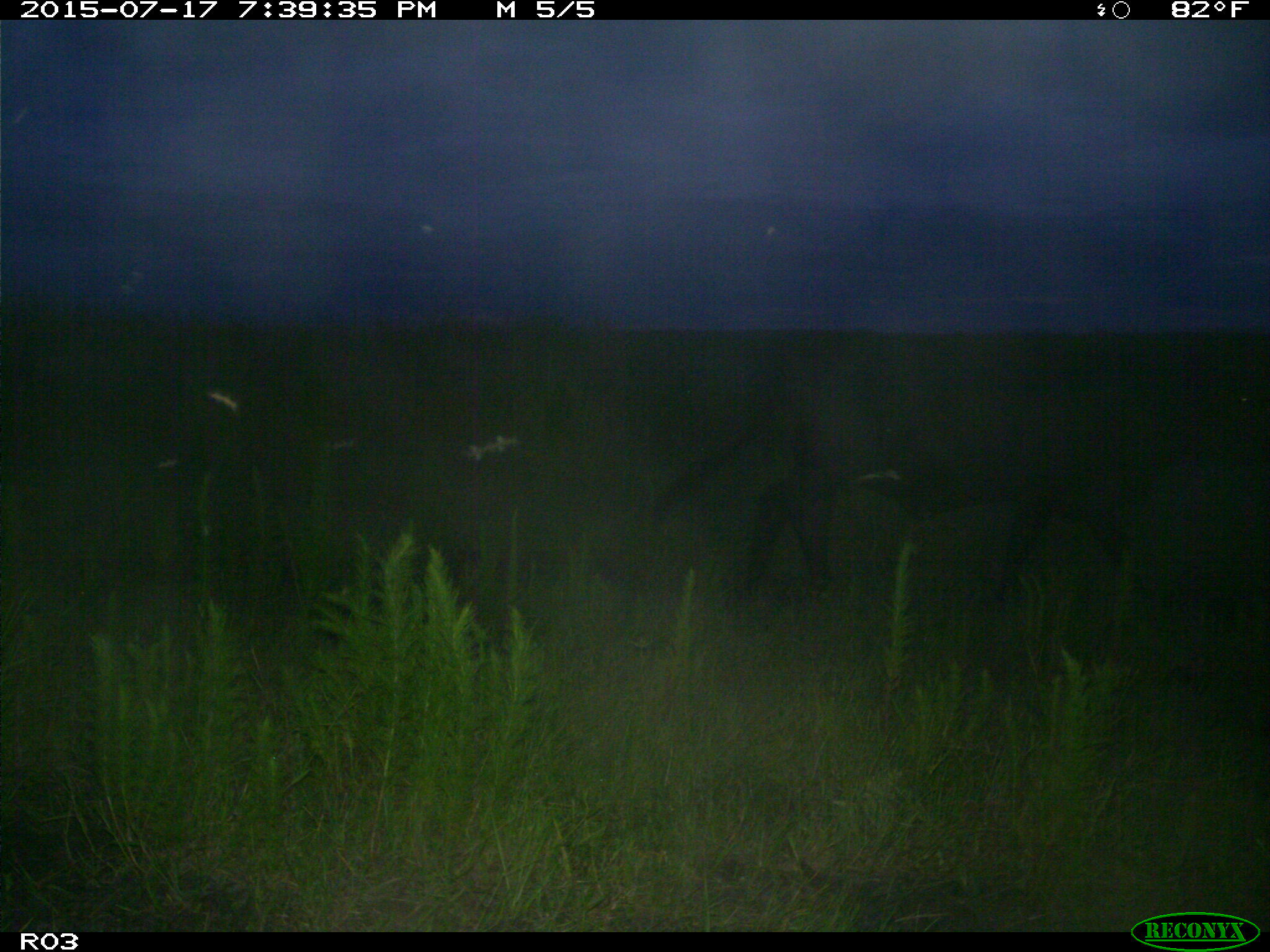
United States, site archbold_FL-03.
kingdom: Animalia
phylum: Chordata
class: Mammalia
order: Artiodactyla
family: Bovidae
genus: Bos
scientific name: Bos taurus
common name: domestic cow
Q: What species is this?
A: Bos taurus (domestic cow).